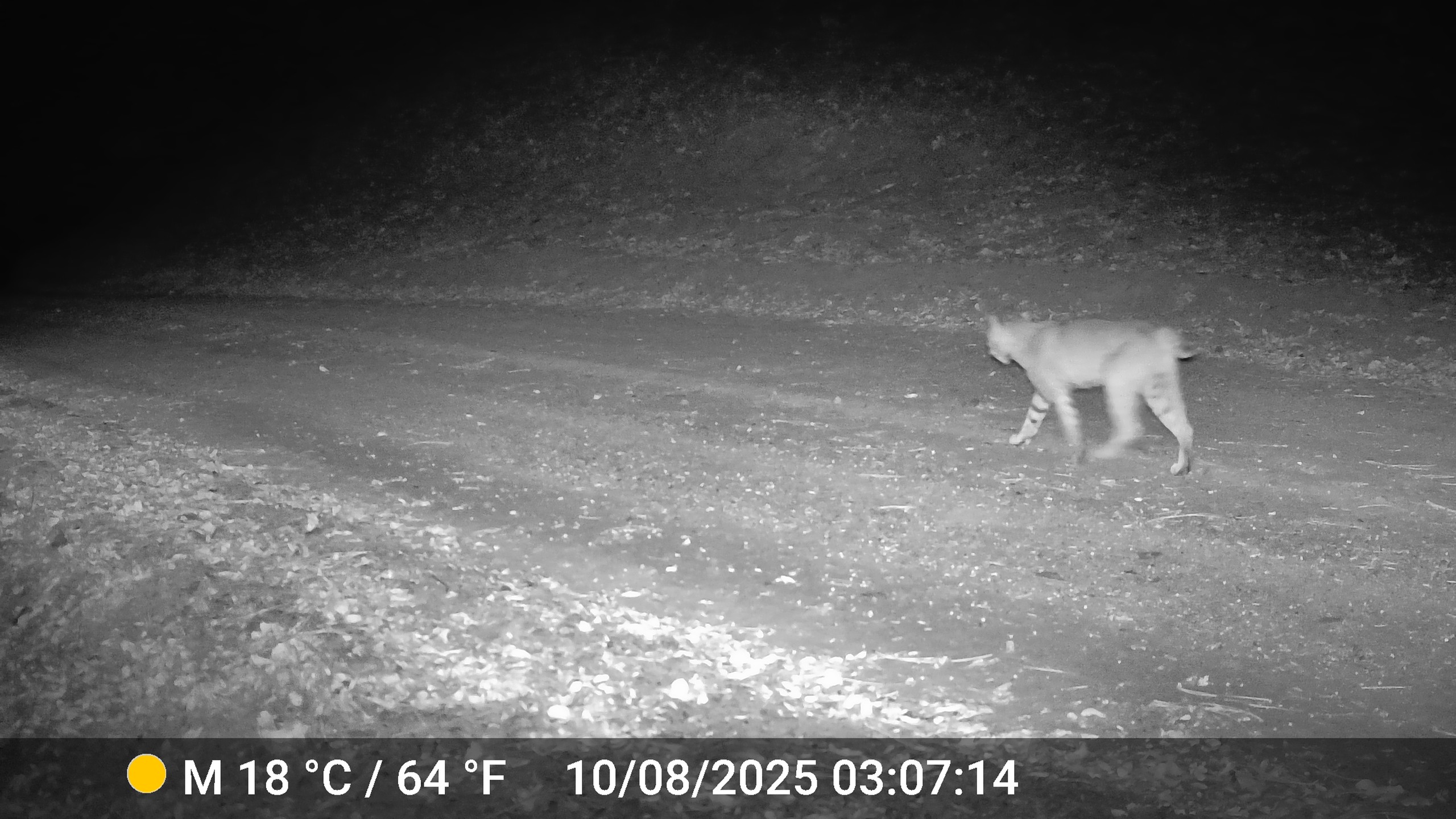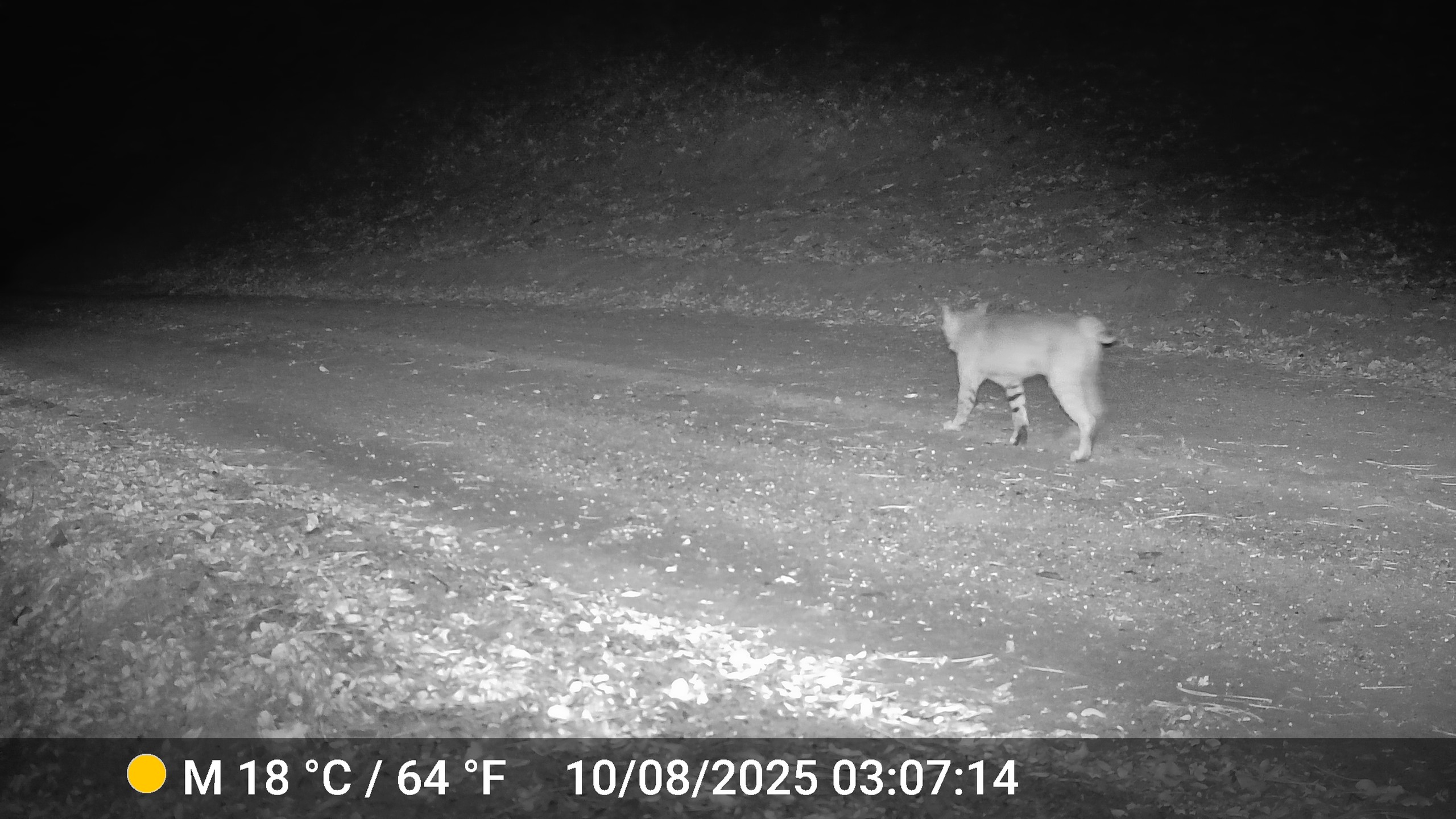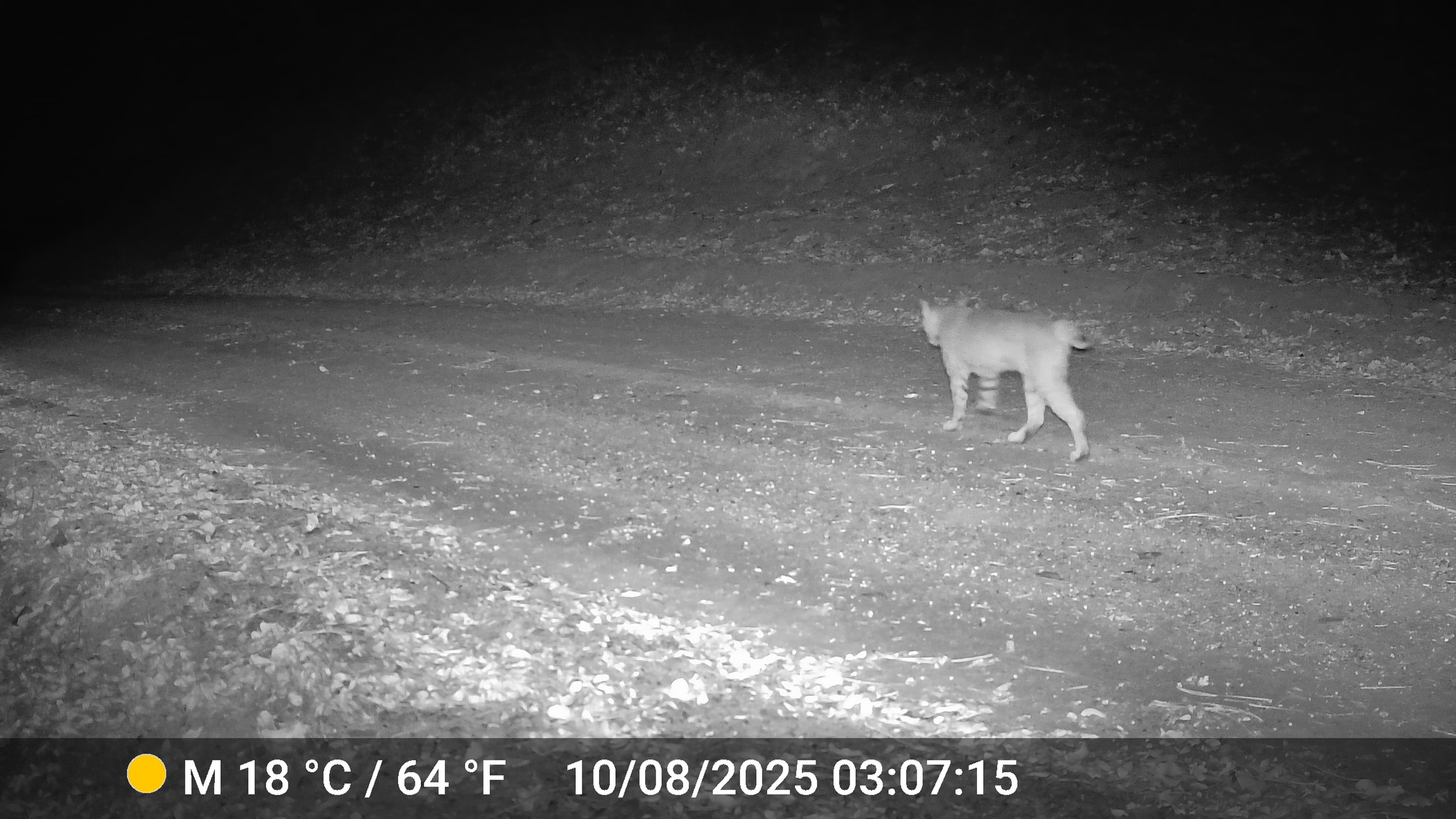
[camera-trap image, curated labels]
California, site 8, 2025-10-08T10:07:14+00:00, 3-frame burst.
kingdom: Animalia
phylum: Chordata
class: Mammalia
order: Carnivora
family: Felidae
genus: Lynx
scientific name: Lynx rufus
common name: bobcat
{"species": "bobcat (Lynx rufus)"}